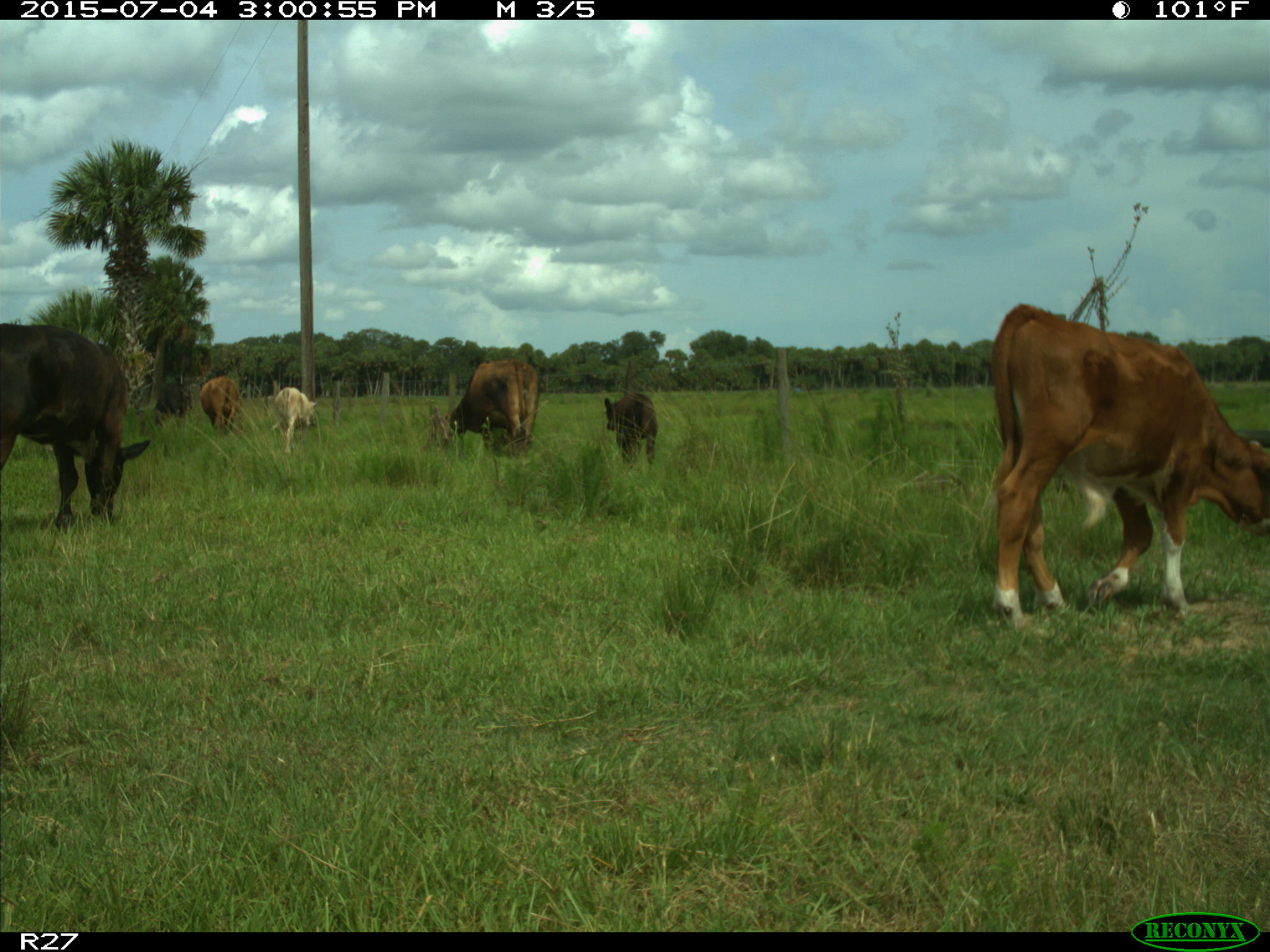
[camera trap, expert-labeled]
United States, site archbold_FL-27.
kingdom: Animalia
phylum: Chordata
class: Mammalia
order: Artiodactyla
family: Bovidae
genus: Bos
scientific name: Bos taurus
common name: domestic cow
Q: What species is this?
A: Bos taurus (domestic cow).